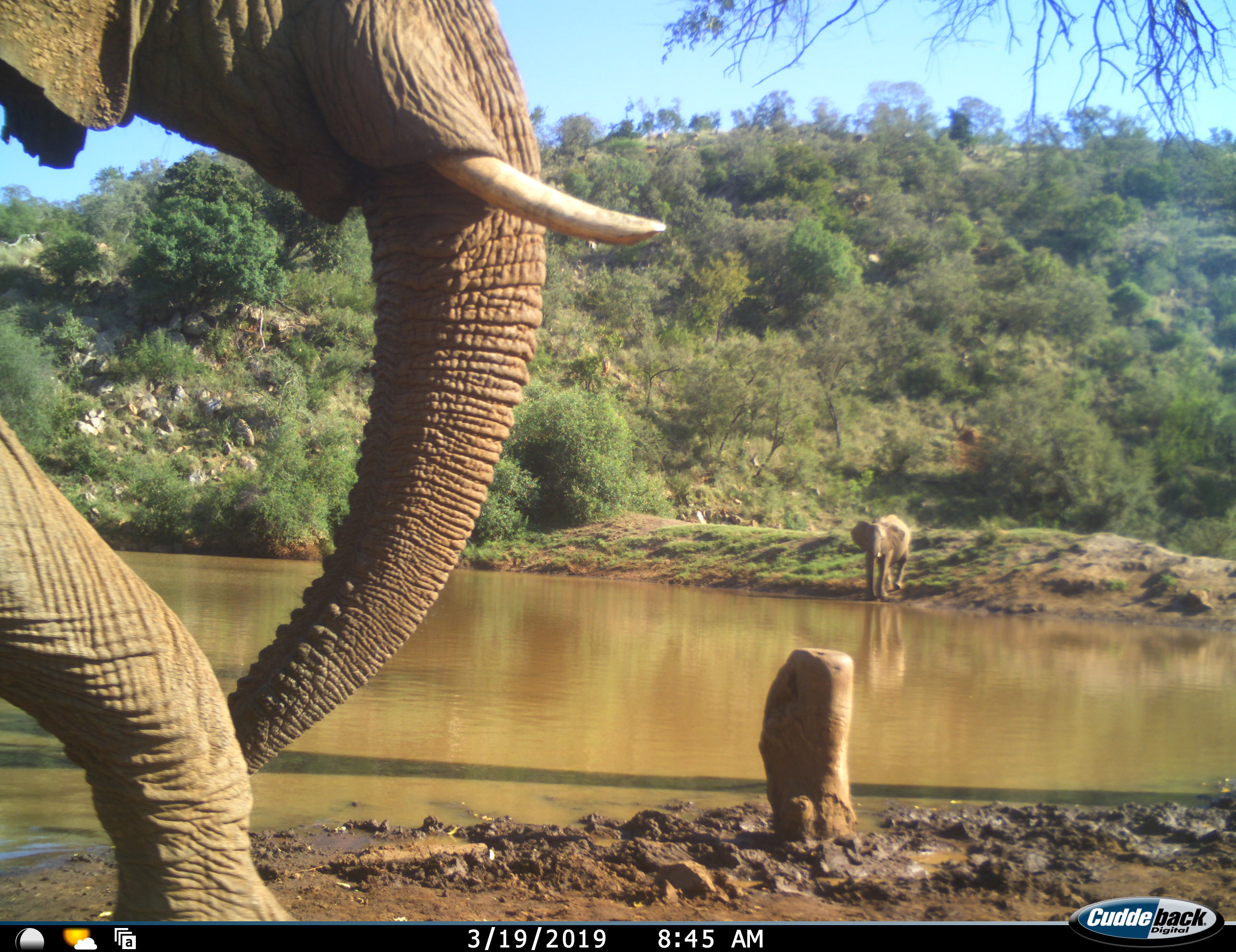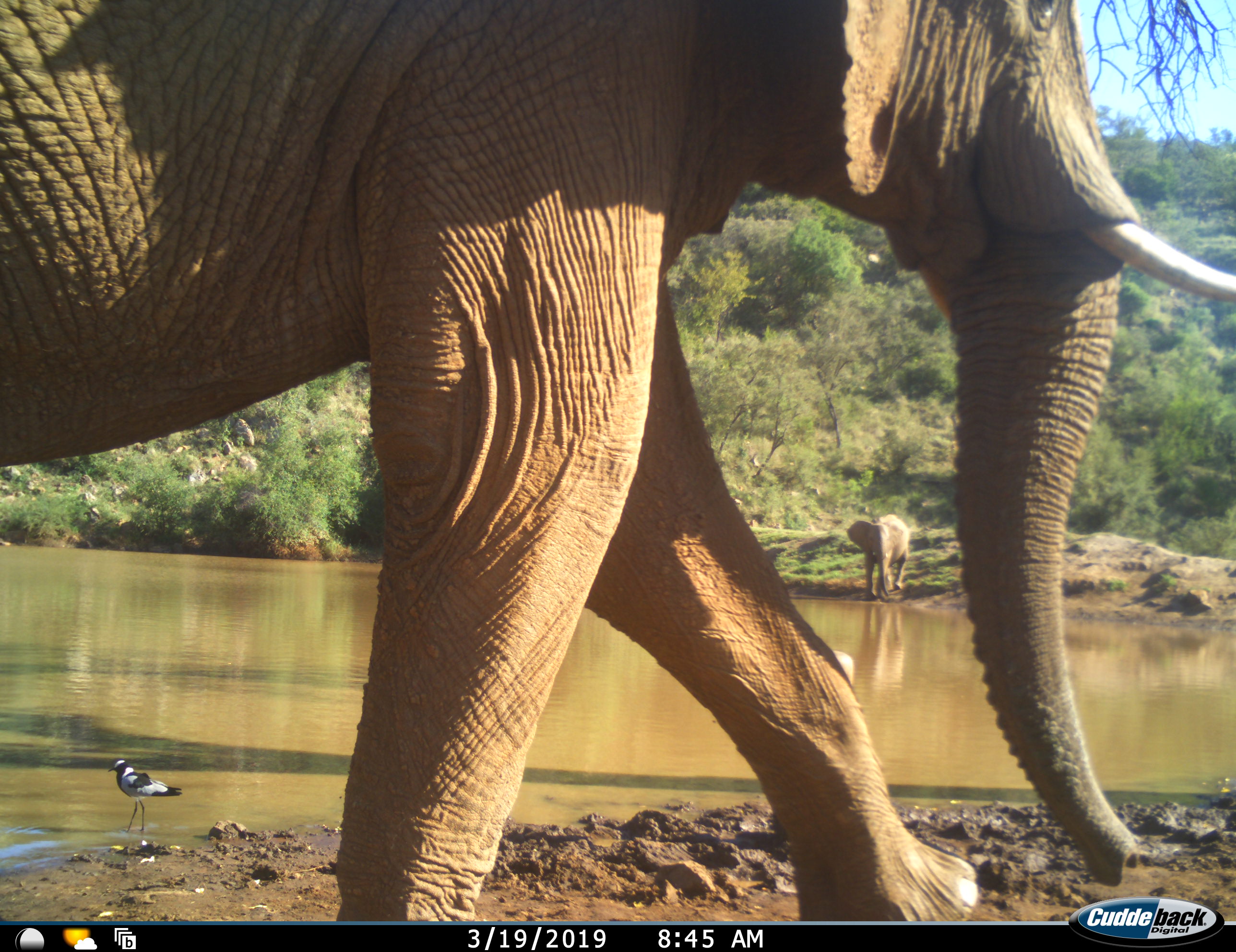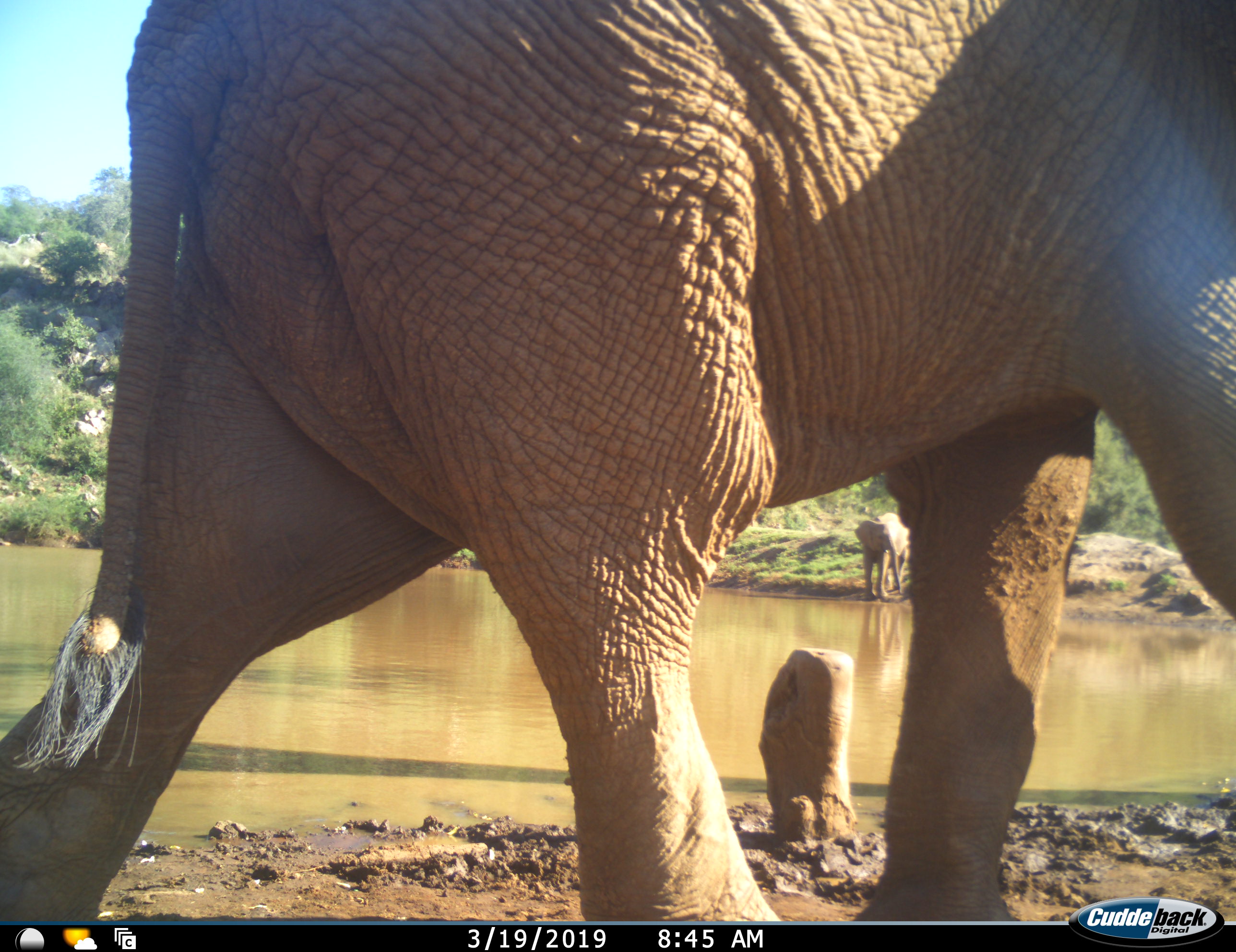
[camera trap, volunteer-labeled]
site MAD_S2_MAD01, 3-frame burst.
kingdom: Animalia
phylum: Chordata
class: Mammalia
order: Proboscidea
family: Elephantidae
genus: Loxodonta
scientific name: Loxodonta africana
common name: african bush elephant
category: elephant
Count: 2.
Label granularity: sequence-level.